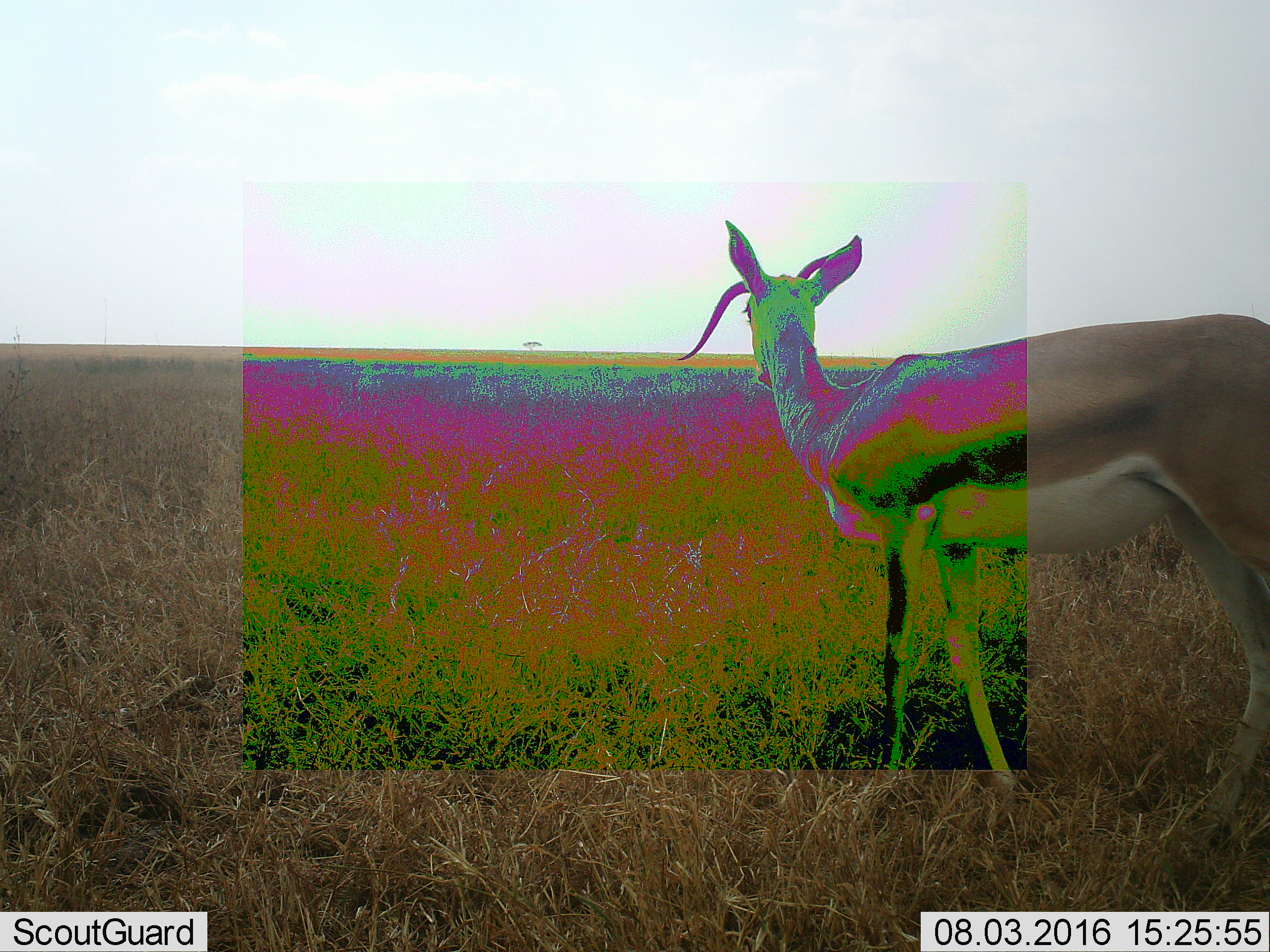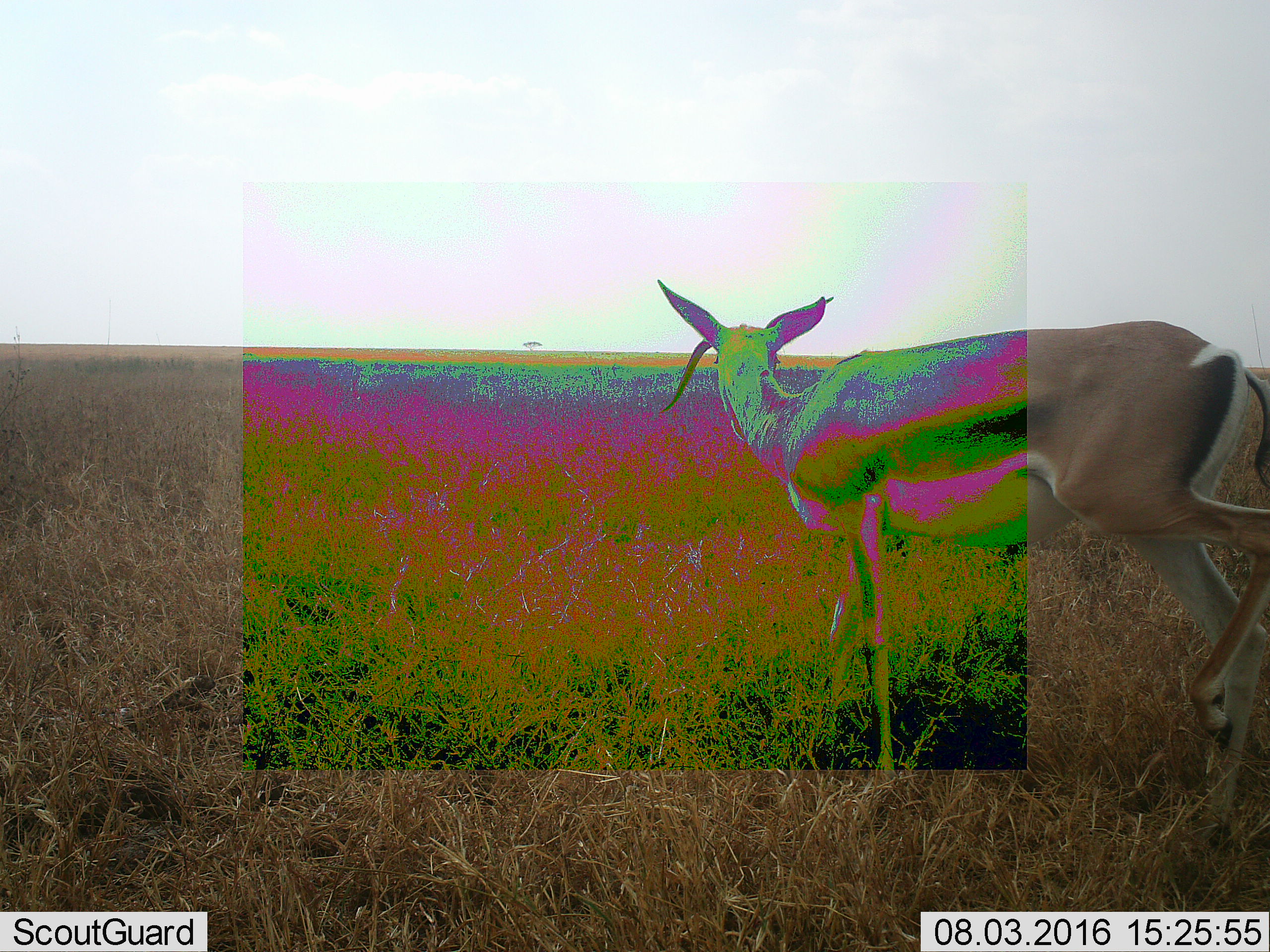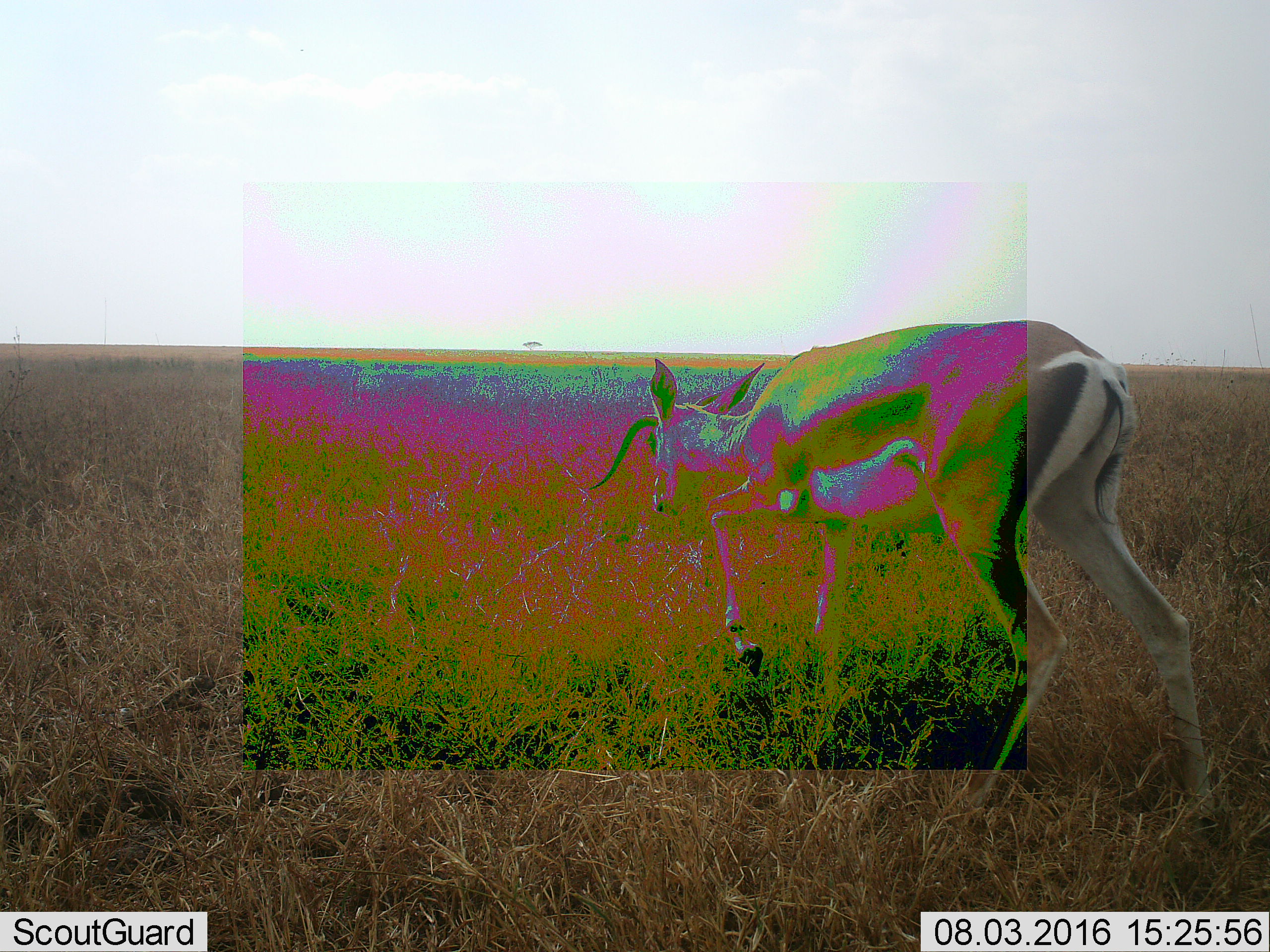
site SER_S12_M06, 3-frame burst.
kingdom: Animalia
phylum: Chordata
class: Mammalia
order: Artiodactyla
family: Bovidae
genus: Eudorcas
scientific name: Eudorcas thomsonii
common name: thomson's gazelle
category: gazellethomsons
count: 1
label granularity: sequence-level